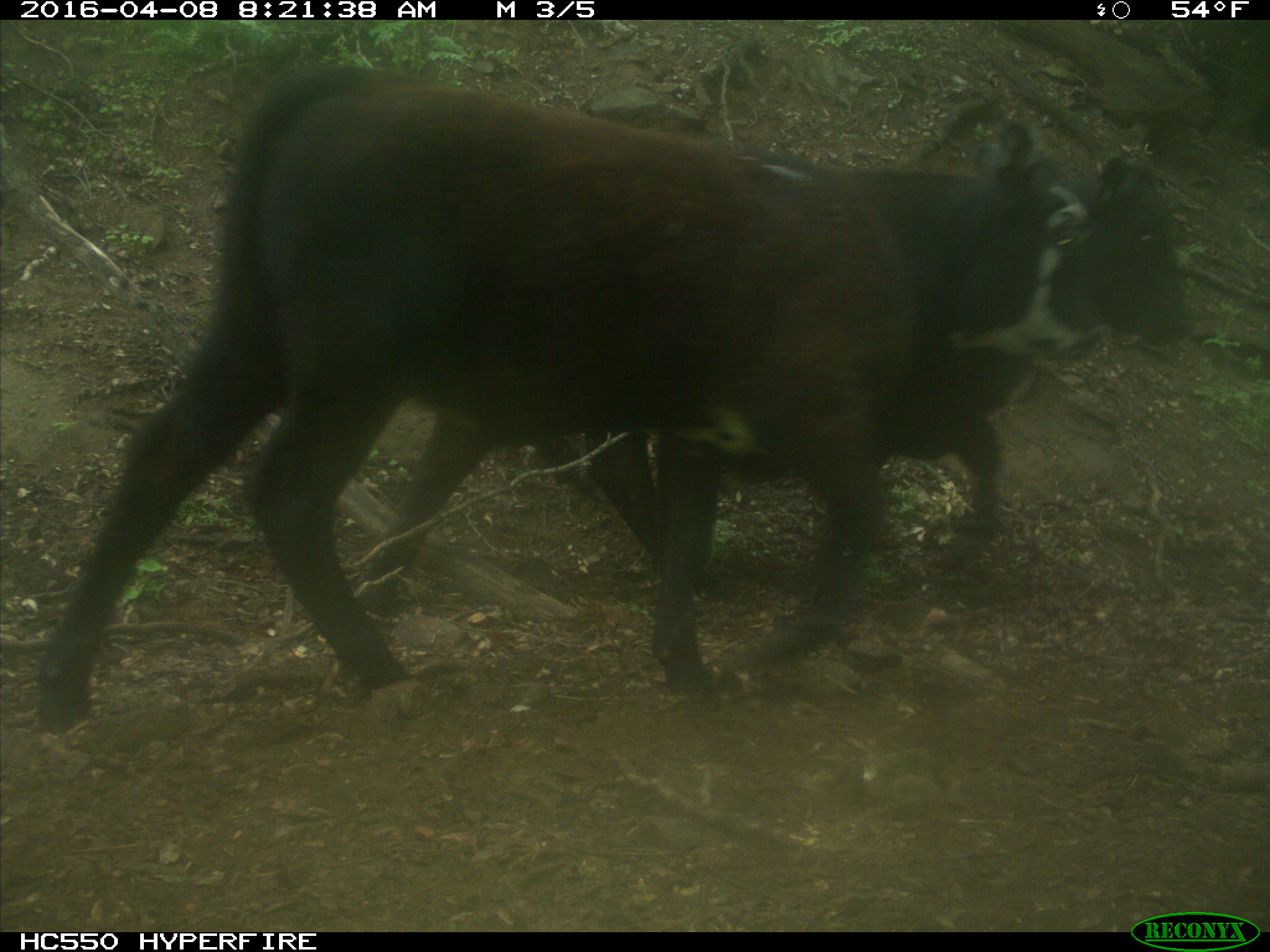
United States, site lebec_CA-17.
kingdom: Animalia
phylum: Chordata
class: Mammalia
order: Artiodactyla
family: Bovidae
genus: Bos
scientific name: Bos taurus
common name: domestic cow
Bos taurus (domestic cow).